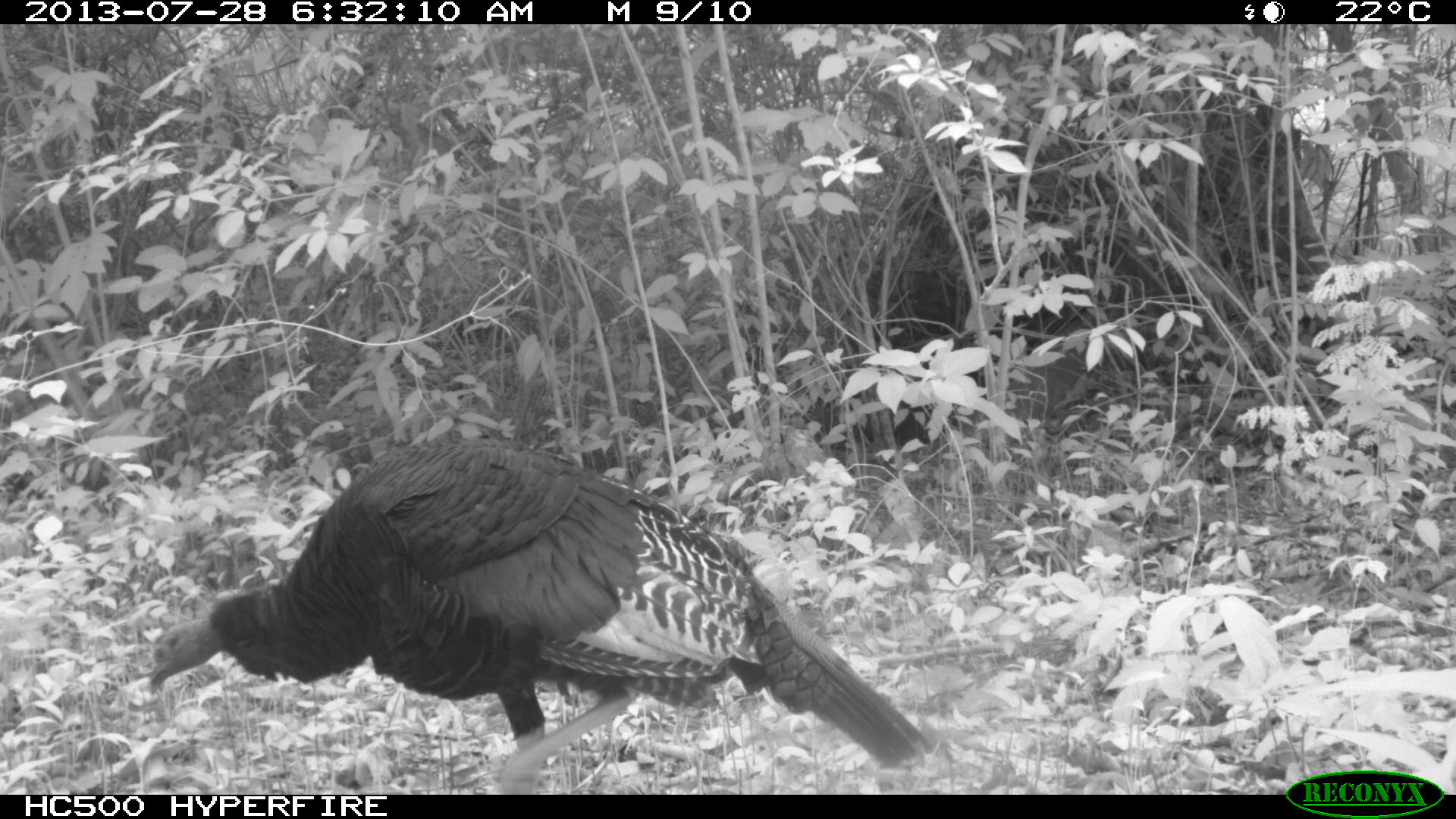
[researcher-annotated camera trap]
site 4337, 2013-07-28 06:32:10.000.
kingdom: Animalia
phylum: Chordata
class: Aves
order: Galliformes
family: Phasianidae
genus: Meleagris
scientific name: Meleagris ocellata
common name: ocellated turkey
Meleagris ocellata (ocellated turkey), count 1.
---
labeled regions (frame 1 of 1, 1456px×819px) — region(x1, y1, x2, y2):
meleagris ocellata: region(144, 434, 935, 793)